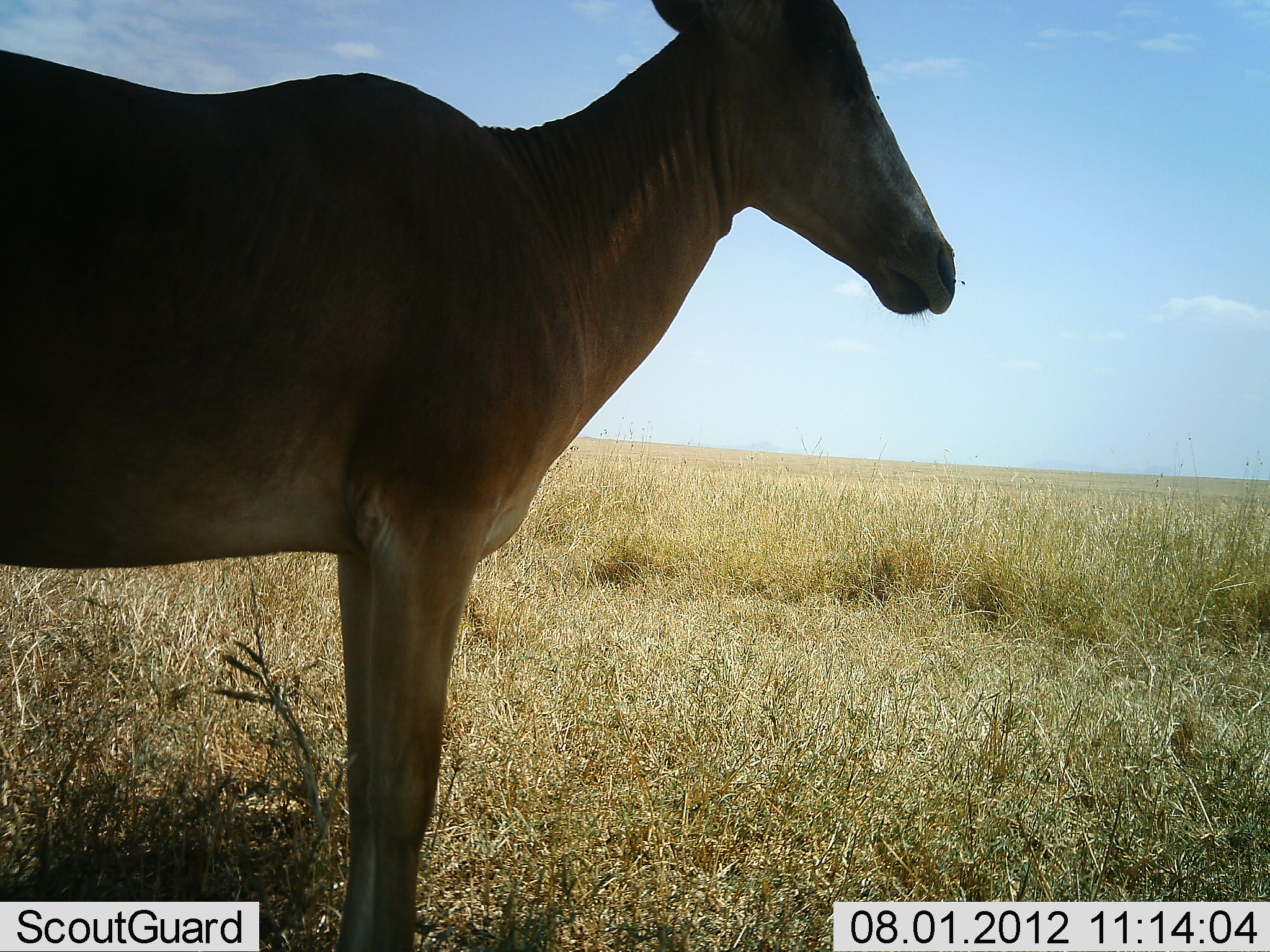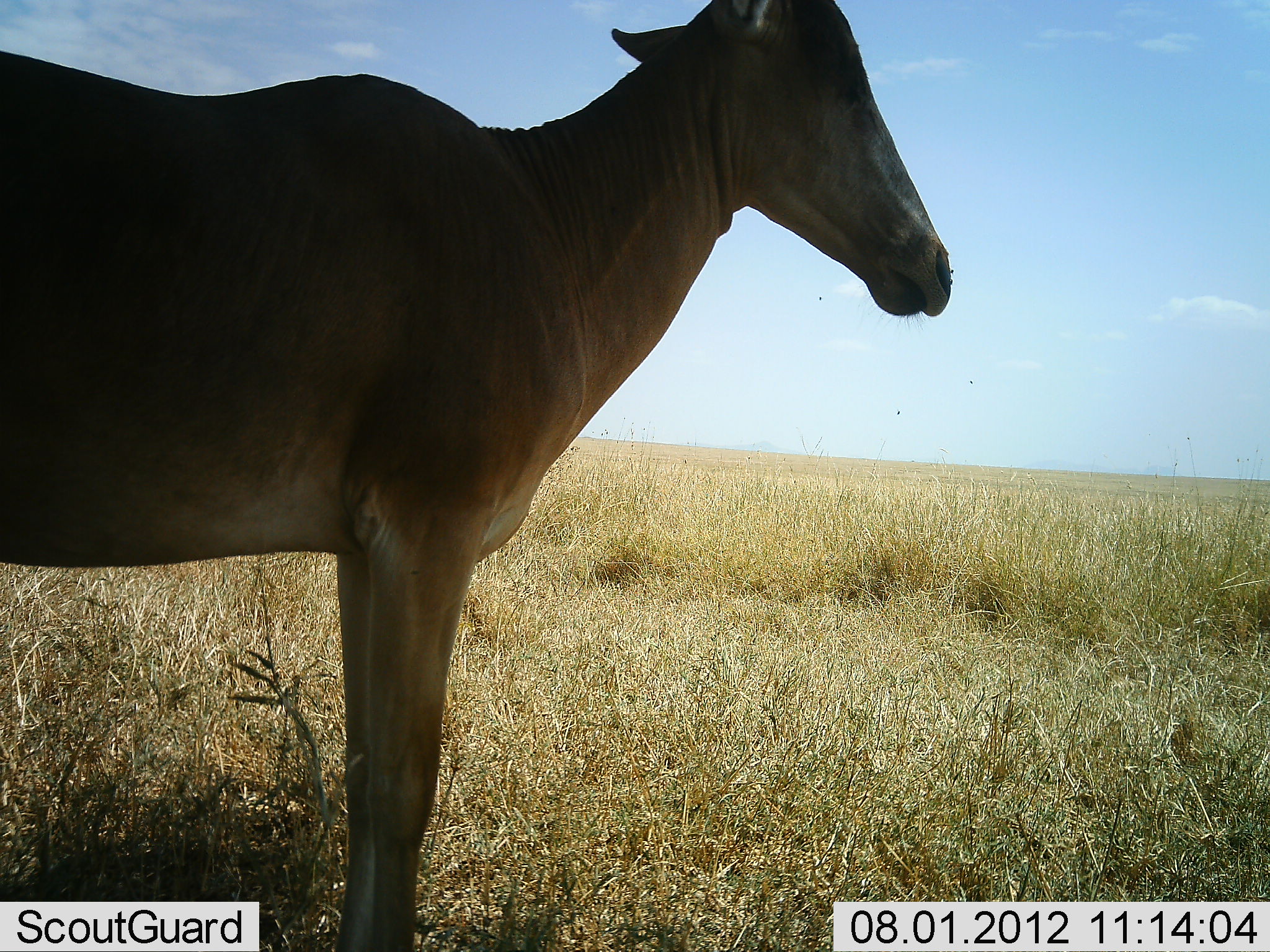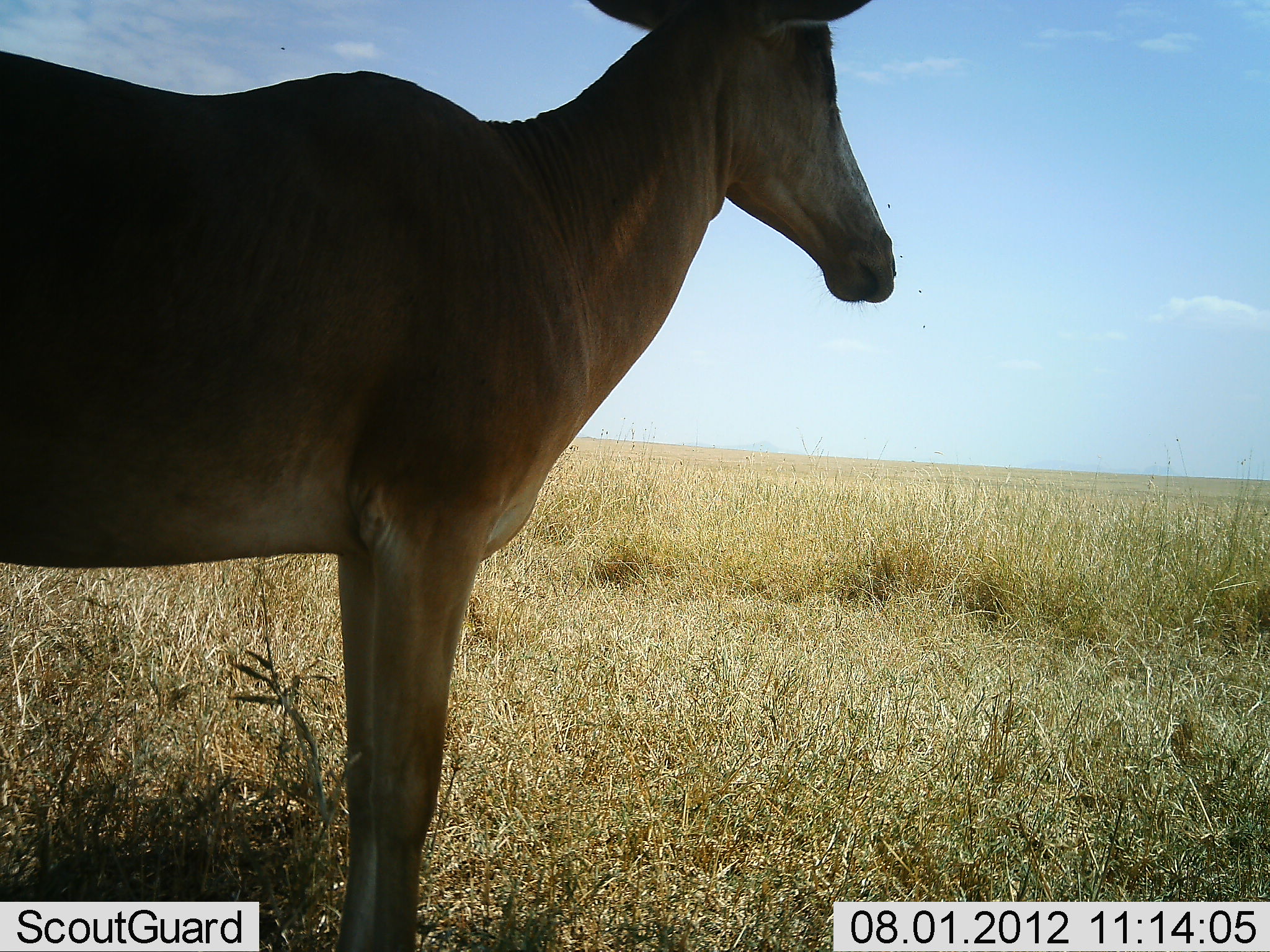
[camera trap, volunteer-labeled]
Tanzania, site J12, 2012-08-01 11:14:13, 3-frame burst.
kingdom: Animalia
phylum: Chordata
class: Mammalia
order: Artiodactyla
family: Bovidae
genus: Alcelaphus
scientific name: Alcelaphus buselaphus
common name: hartebeest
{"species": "hartebeest (Alcelaphus buselaphus)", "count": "1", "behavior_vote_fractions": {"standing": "100%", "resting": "0%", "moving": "0%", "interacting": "0%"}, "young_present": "0%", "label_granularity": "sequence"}